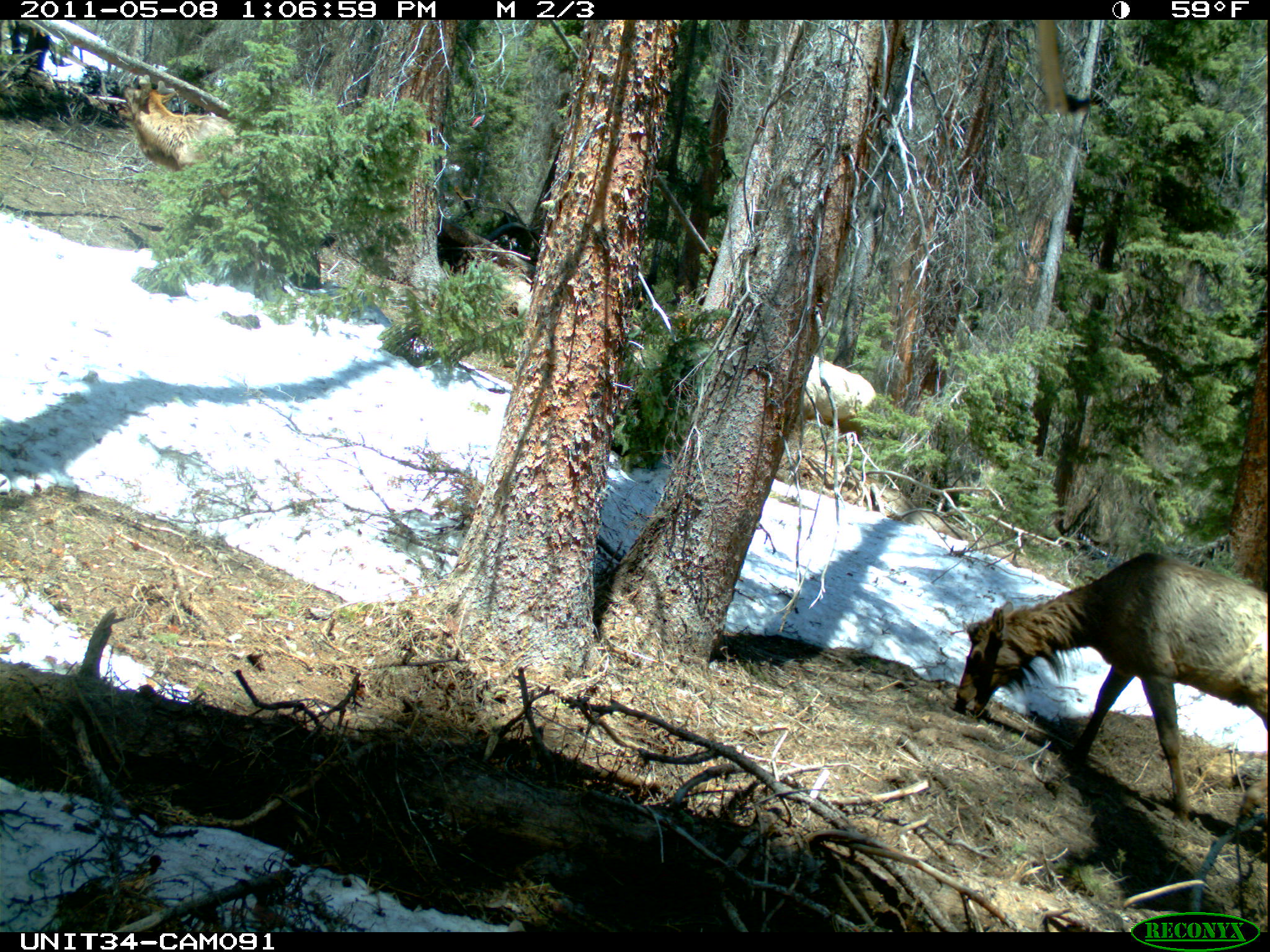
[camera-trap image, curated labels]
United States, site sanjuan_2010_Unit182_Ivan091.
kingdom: Animalia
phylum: Chordata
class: Mammalia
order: Artiodactyla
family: Cervidae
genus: Cervus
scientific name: Cervus elaphus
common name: red deer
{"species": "Cervus elaphus (red deer)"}